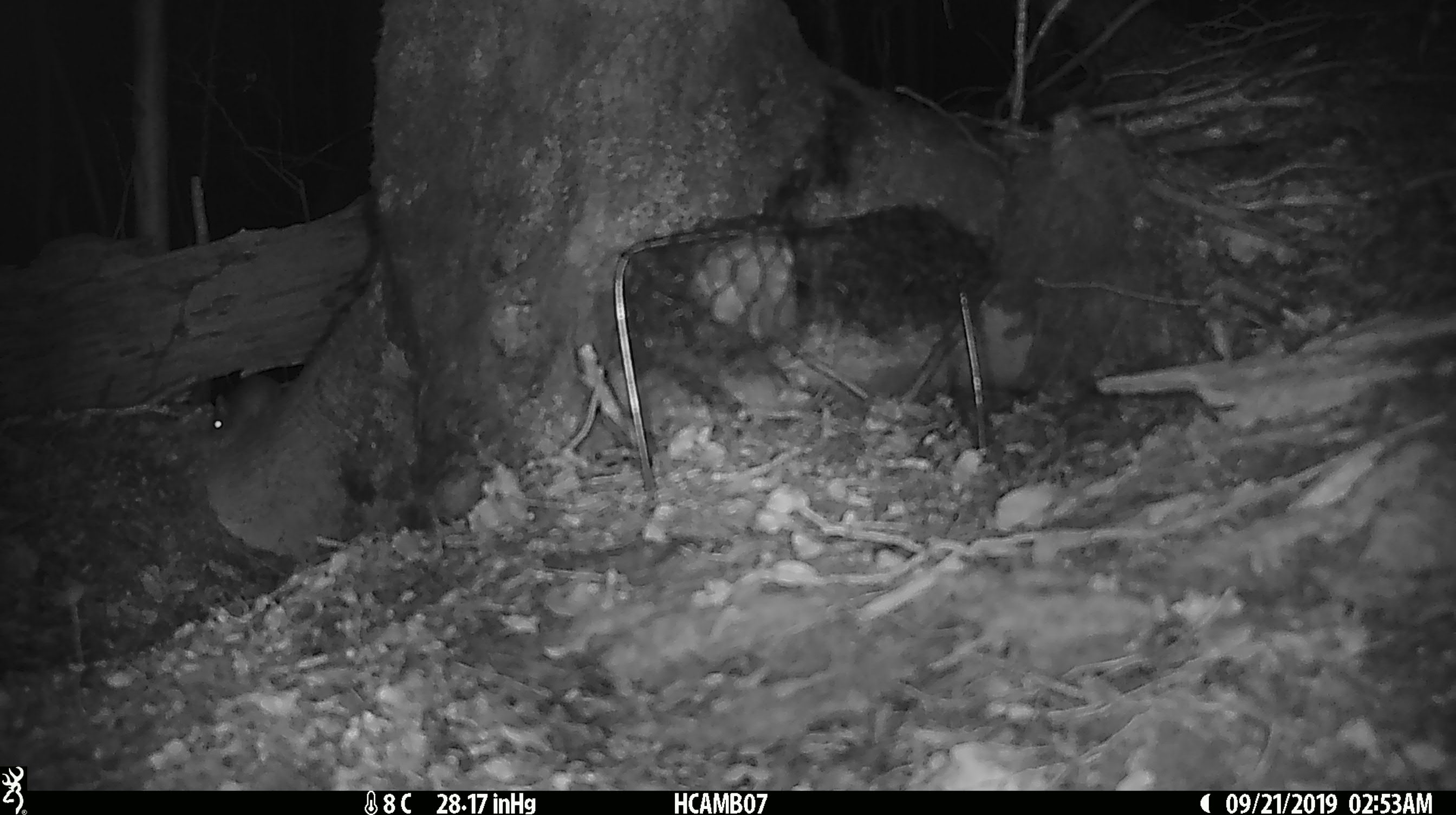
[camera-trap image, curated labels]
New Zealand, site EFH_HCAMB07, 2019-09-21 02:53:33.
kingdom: Animalia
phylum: Chordata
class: Mammalia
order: Rodentia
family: Muridae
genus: Mus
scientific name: Mus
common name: mouse